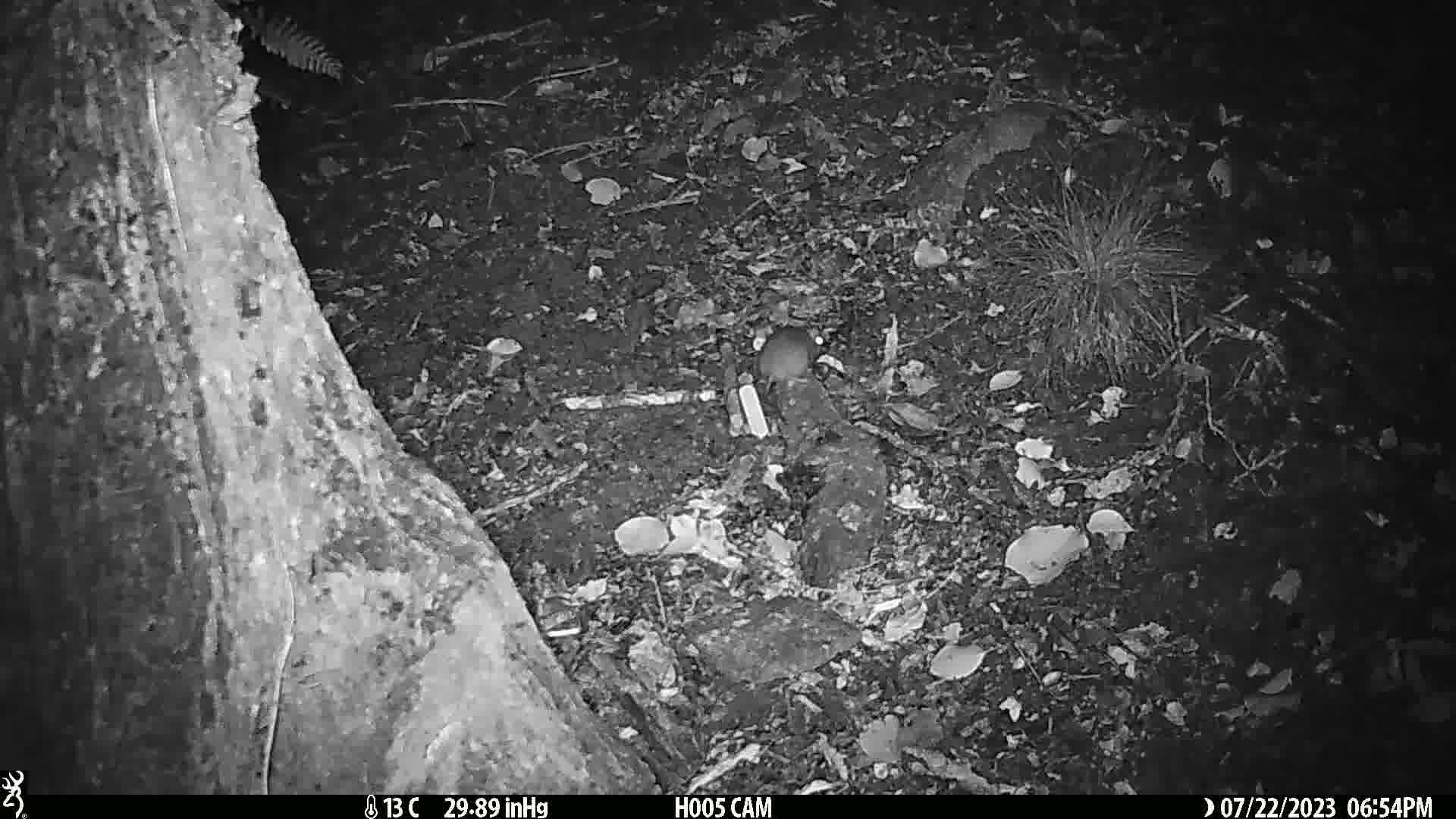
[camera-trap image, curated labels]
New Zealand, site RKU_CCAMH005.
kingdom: Animalia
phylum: Chordata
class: Mammalia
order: Rodentia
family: Muridae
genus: Rattus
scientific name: Rattus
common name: rat